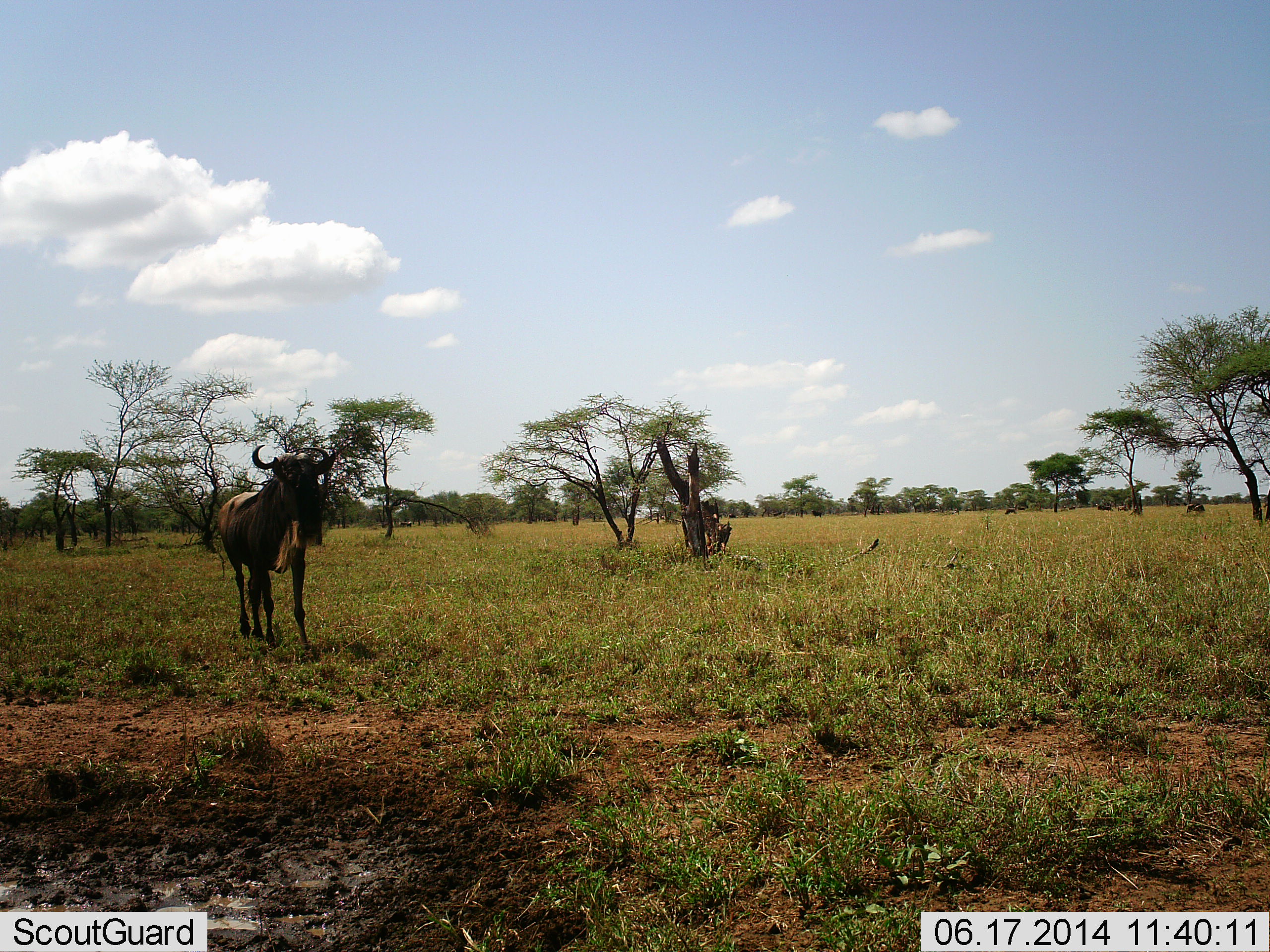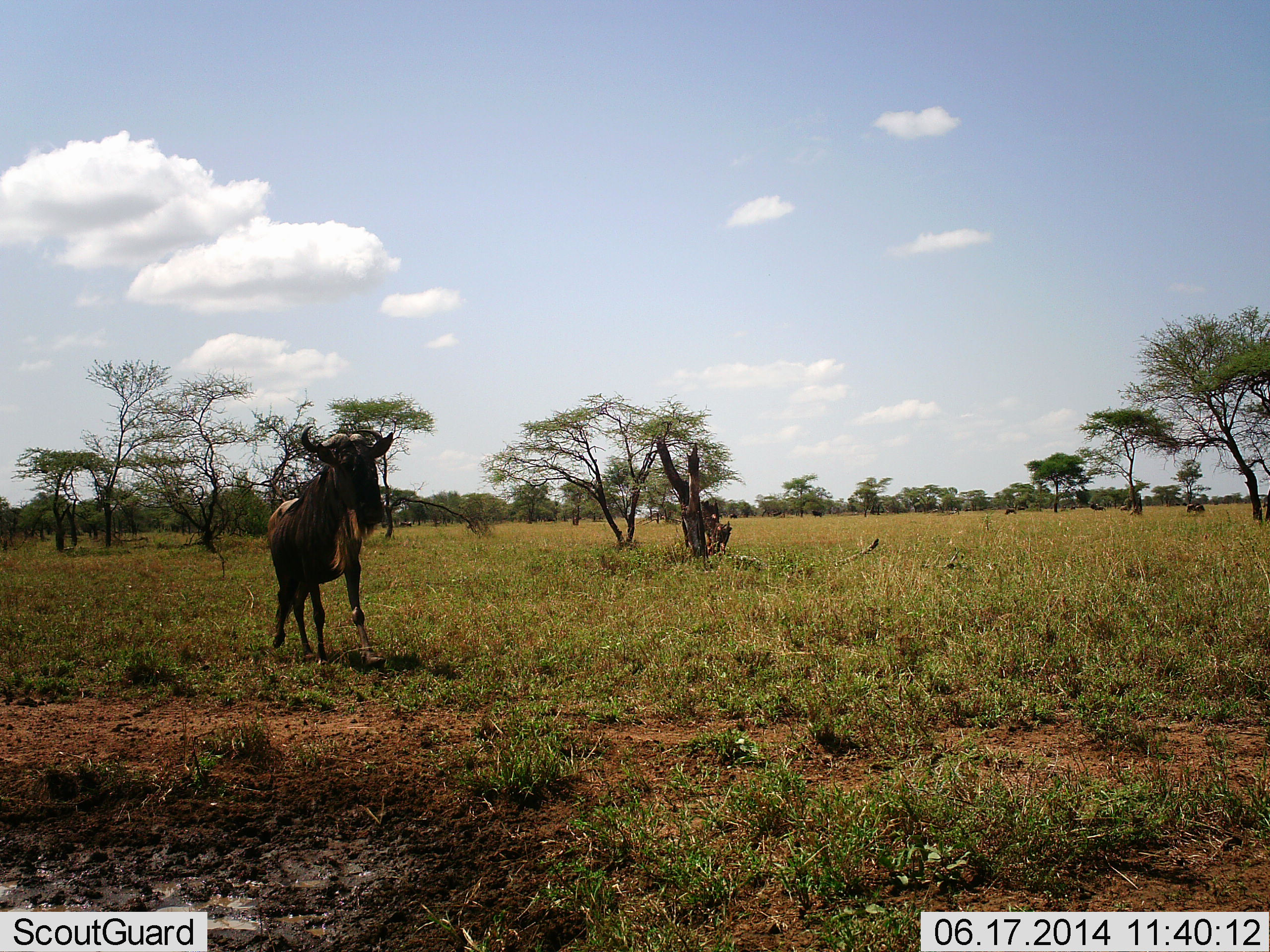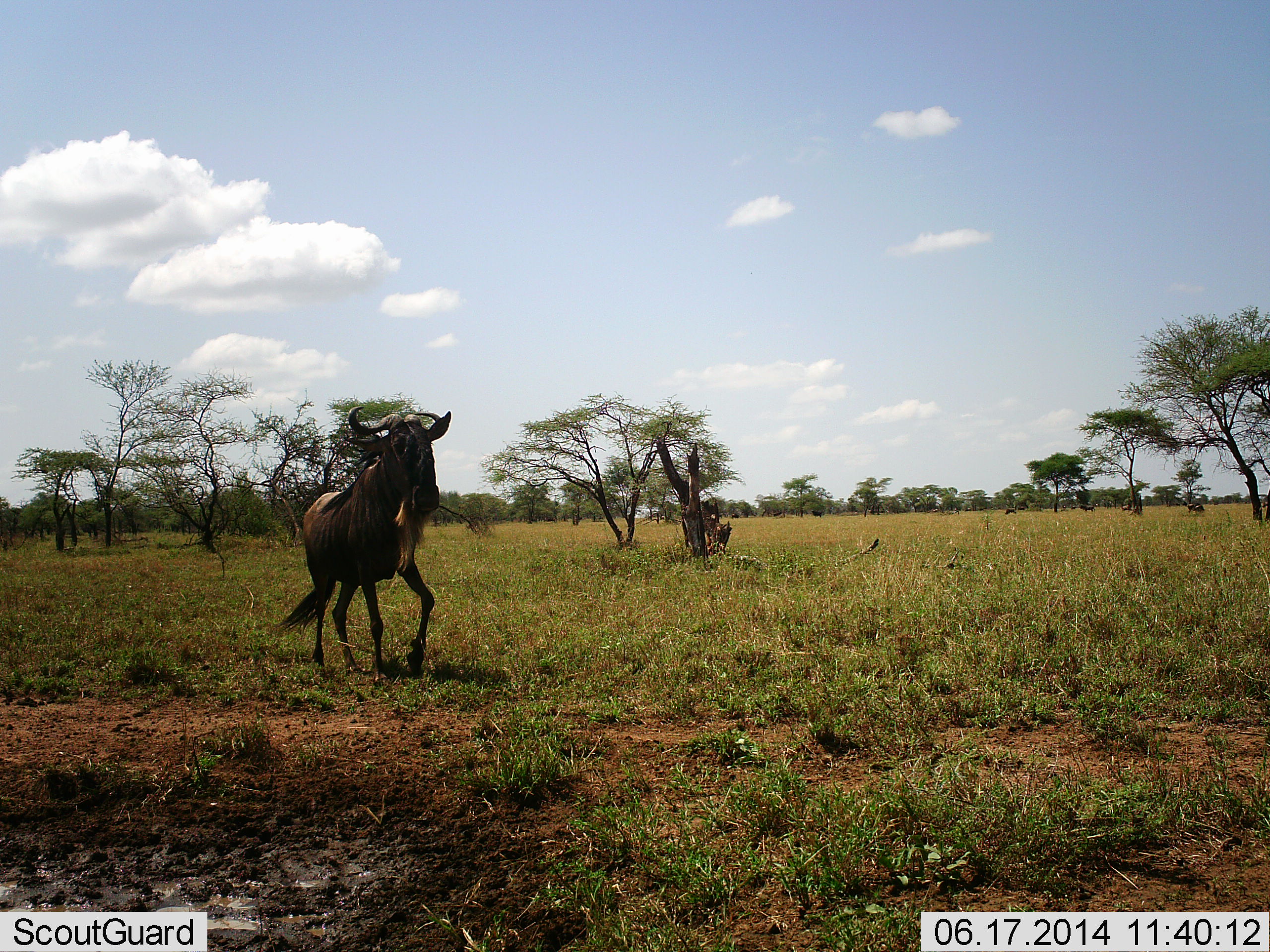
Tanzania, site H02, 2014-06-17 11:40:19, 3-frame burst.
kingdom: Animalia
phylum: Chordata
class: Mammalia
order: Artiodactyla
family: Bovidae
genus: Connochaetes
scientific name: Connochaetes taurinus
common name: blue wildebeest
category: wildebeest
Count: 1.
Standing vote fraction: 20%.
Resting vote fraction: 0%.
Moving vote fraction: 90%.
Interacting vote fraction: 10%.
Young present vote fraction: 0%.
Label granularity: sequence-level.